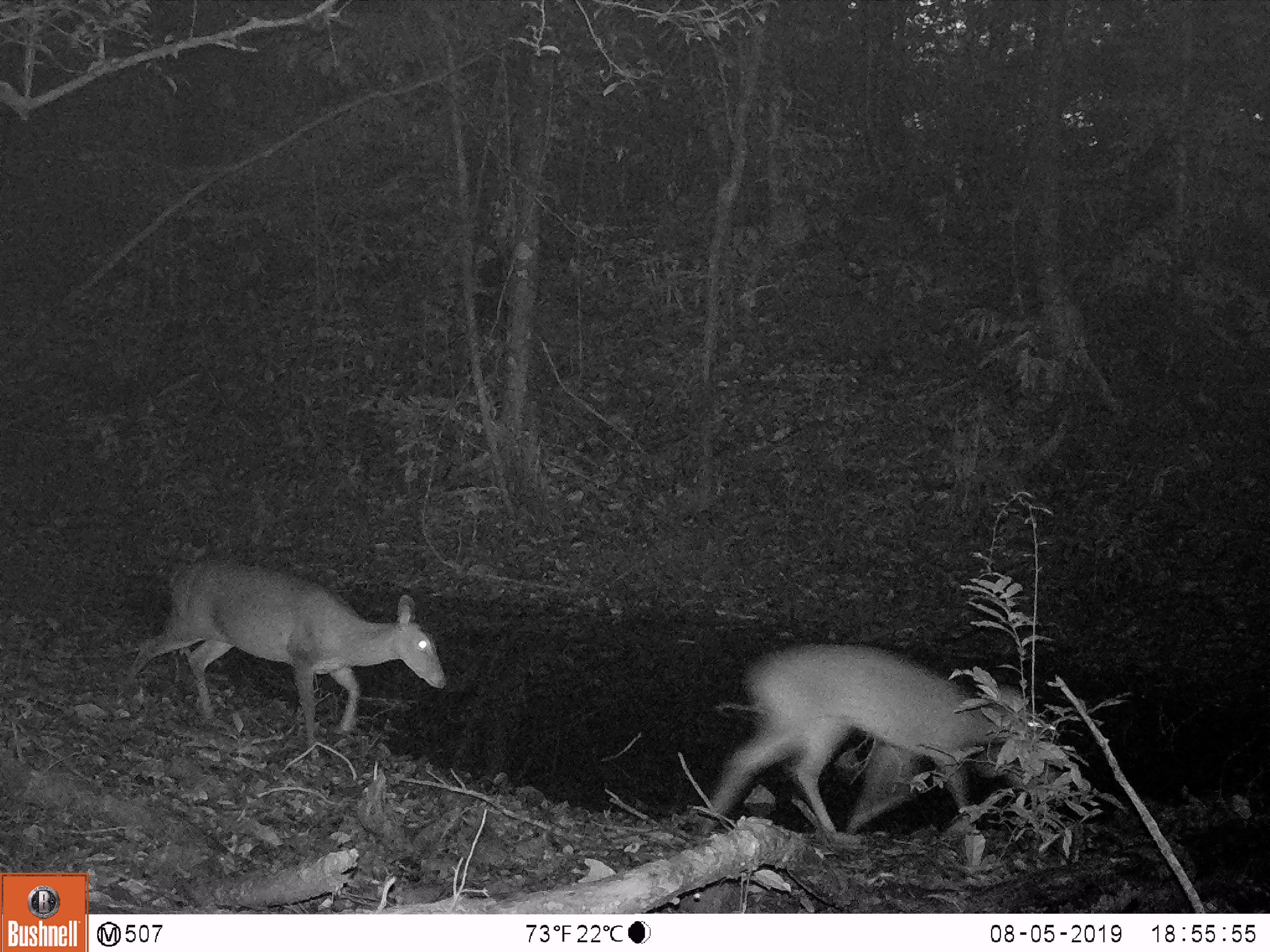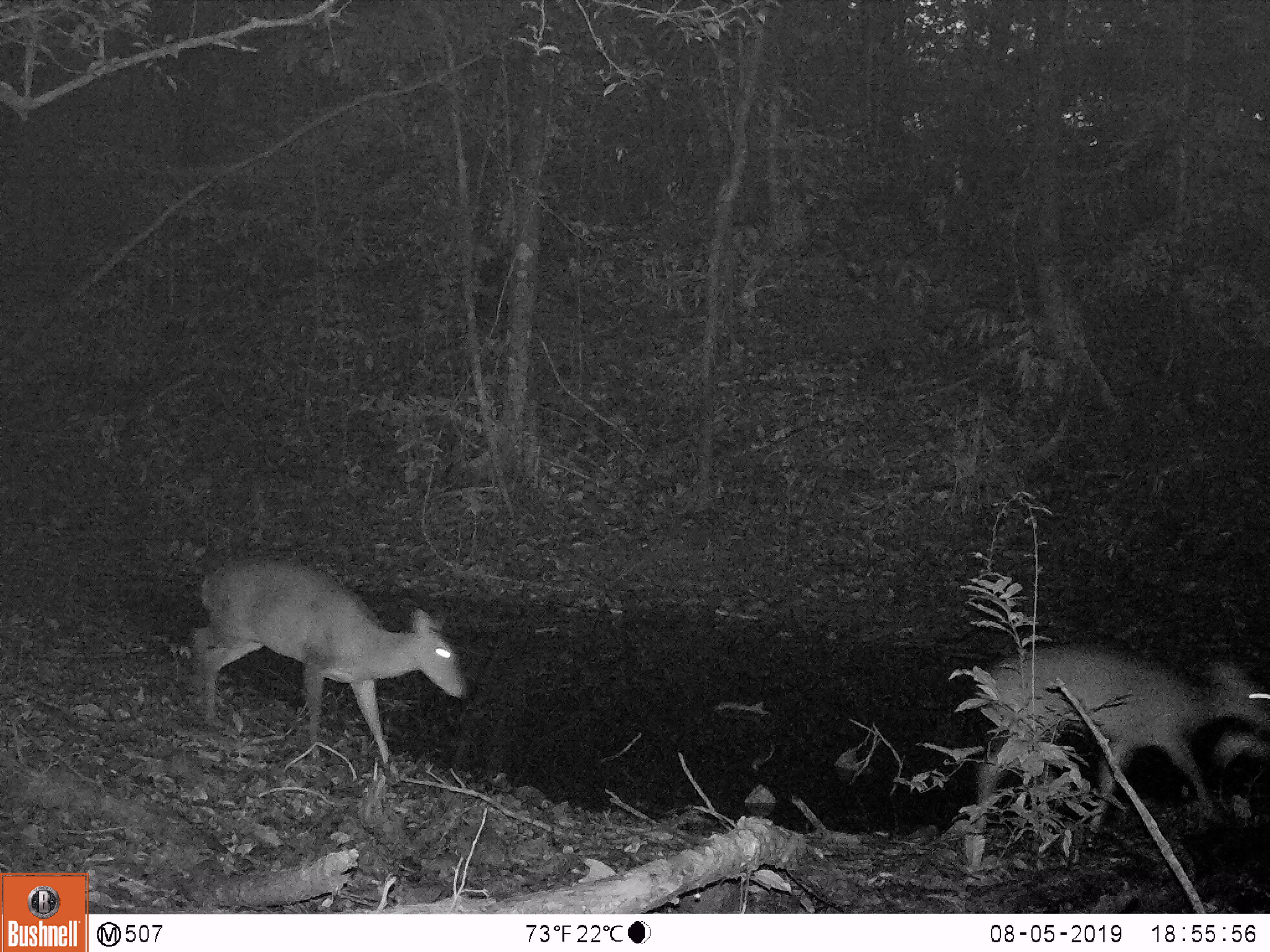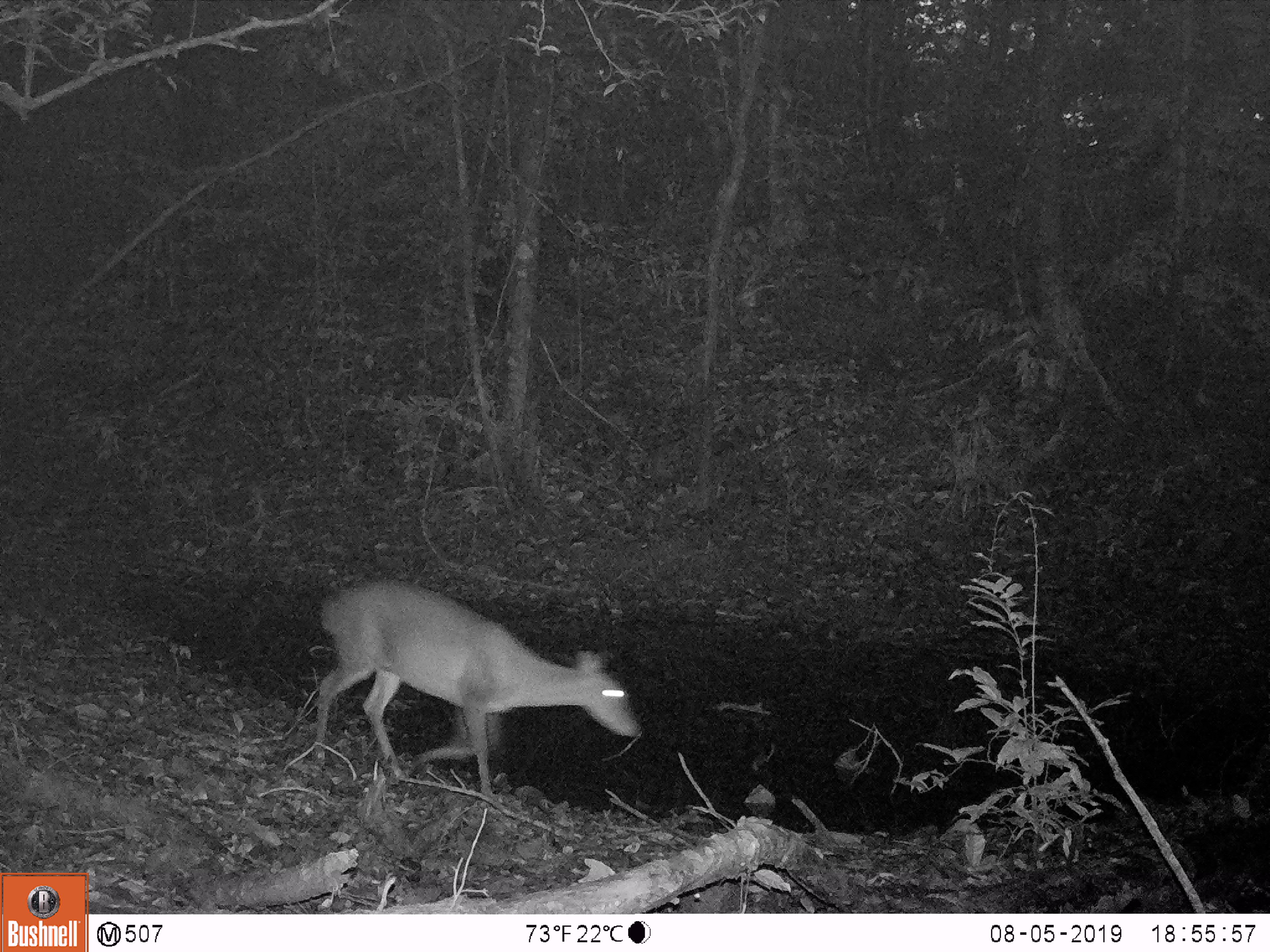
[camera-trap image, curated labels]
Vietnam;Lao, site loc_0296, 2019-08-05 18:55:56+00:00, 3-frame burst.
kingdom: Animalia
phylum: Chordata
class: Mammalia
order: Artiodactyla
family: Cervidae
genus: Muntiacus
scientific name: Muntiacus vuquangensis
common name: large-antlered muntjac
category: large antlered muntjac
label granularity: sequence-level